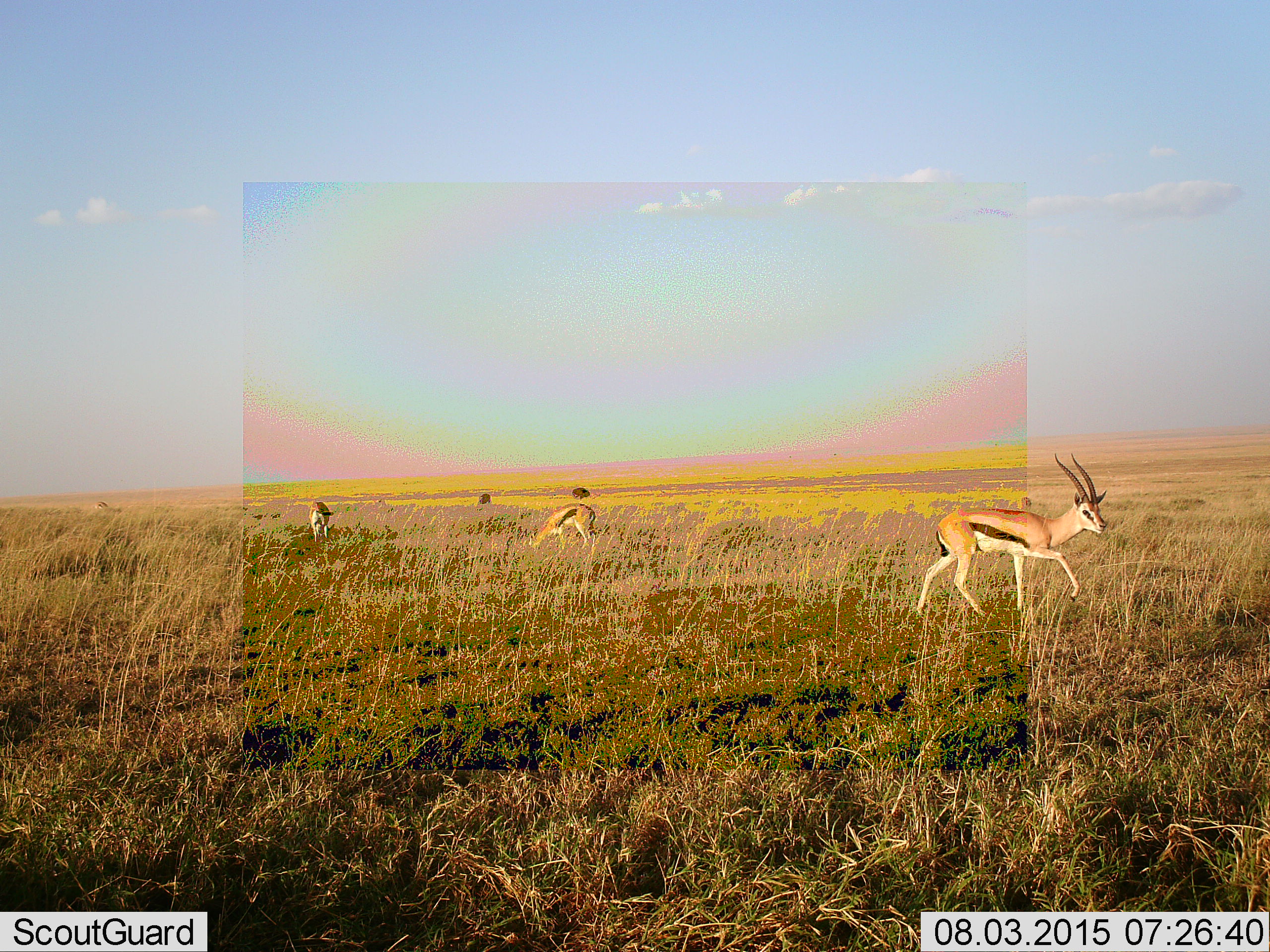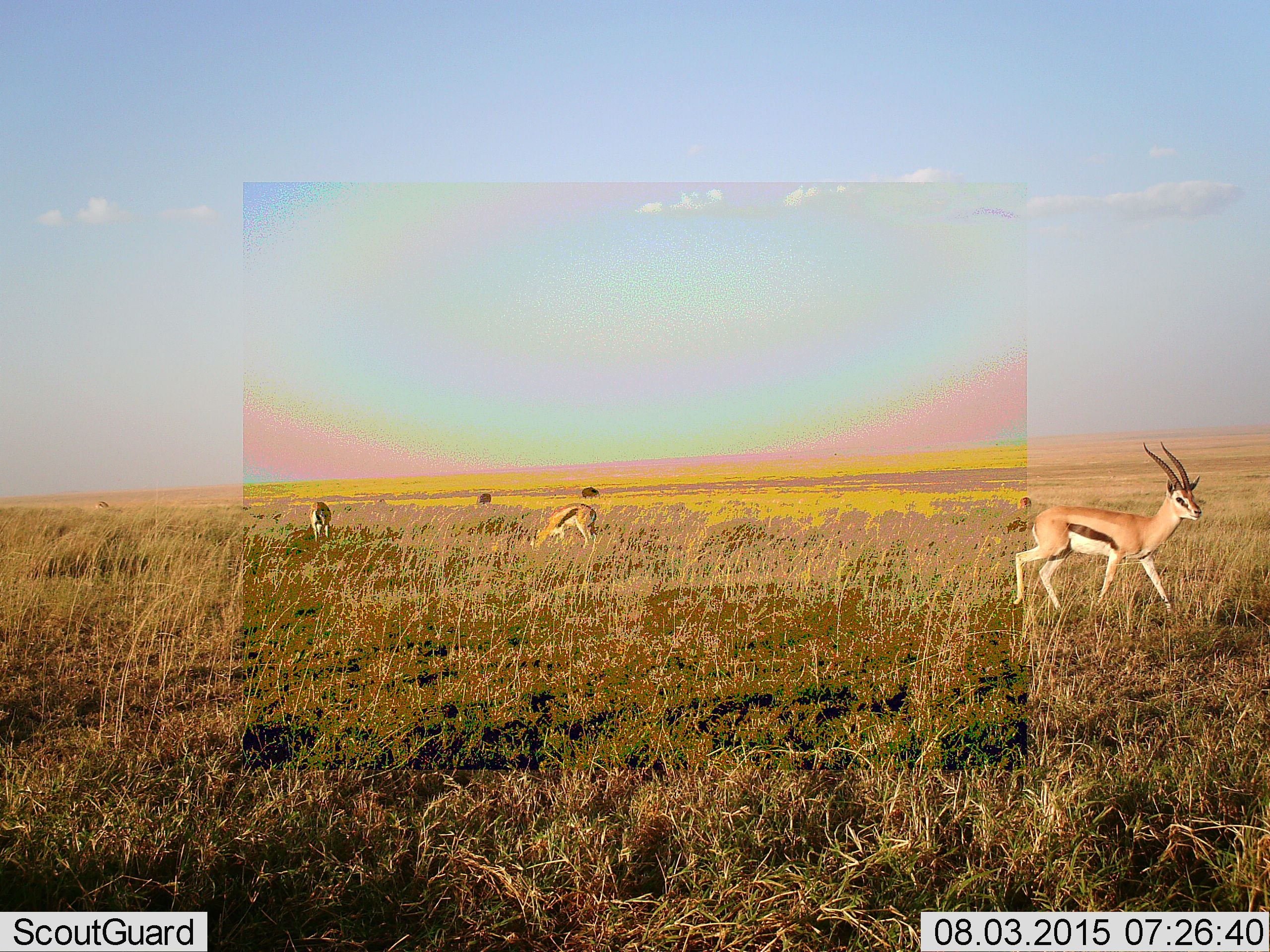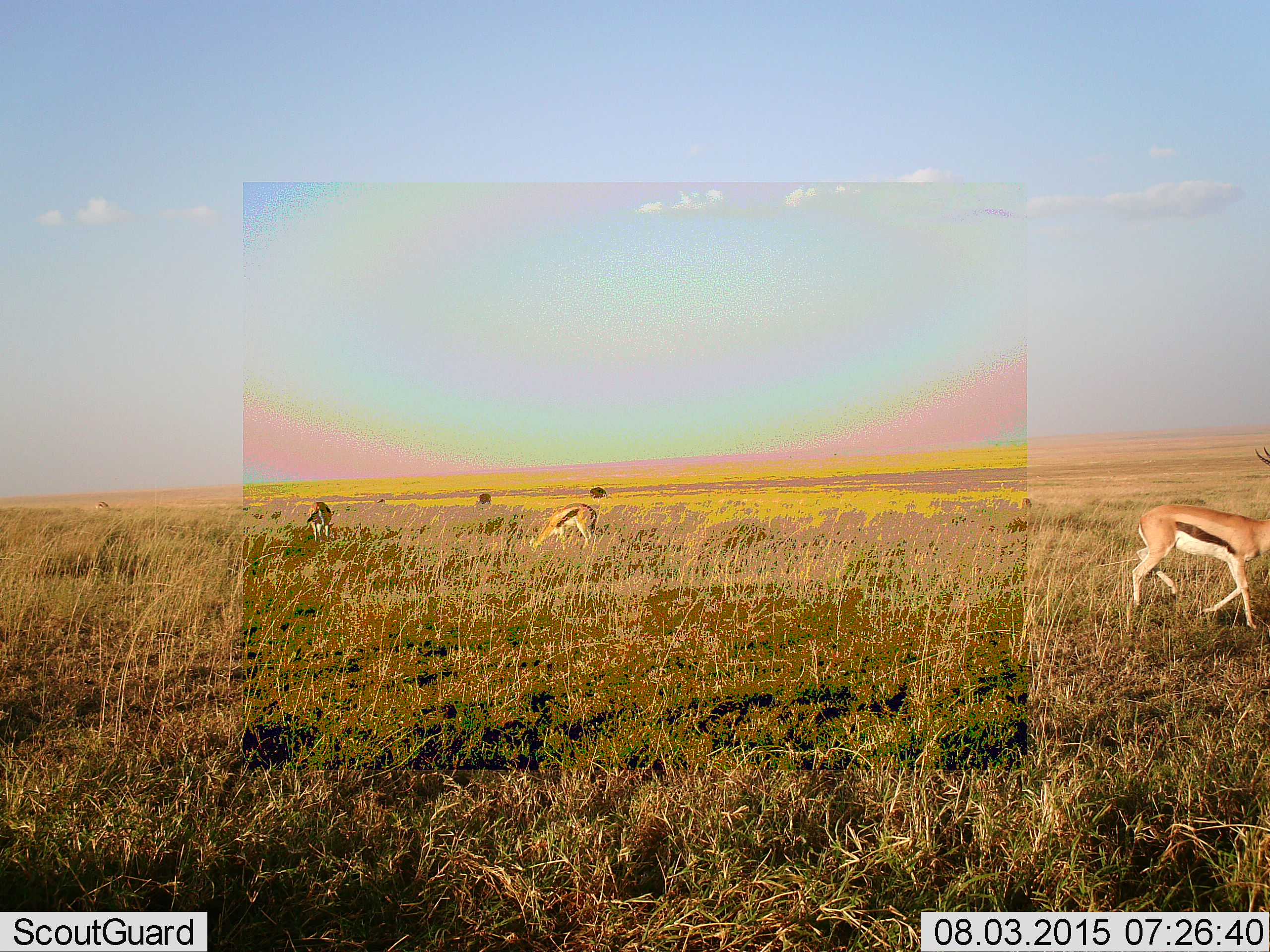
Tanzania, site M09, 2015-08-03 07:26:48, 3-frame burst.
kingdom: Animalia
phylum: Chordata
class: Mammalia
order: Artiodactyla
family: Bovidae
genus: Eudorcas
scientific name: Eudorcas thomsonii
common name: thomson's gazelle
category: gazellethomsons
Gazellethomsons (thomson's gazelle) (Eudorcas thomsonii), count 4. Behavior (volunteer vote fractions): standing 25%, resting 0%, moving 62%, interacting 0%. Young present (vote fraction): 0%. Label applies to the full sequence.